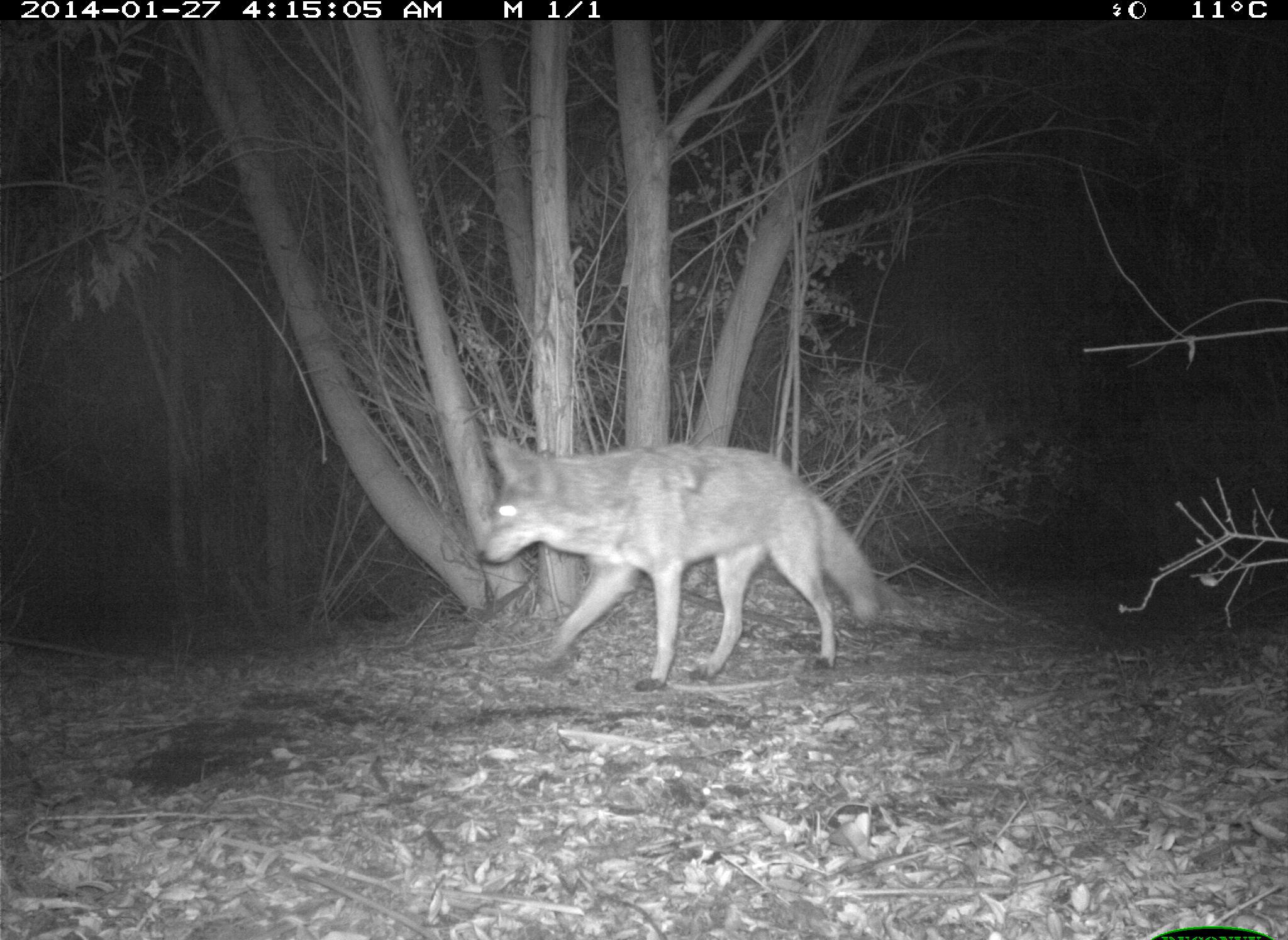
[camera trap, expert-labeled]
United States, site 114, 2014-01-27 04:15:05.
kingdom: Animalia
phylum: Chordata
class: Mammalia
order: Carnivora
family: Canidae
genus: Canis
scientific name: Canis latrans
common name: coyote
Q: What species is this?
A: Coyote (Canis latrans).